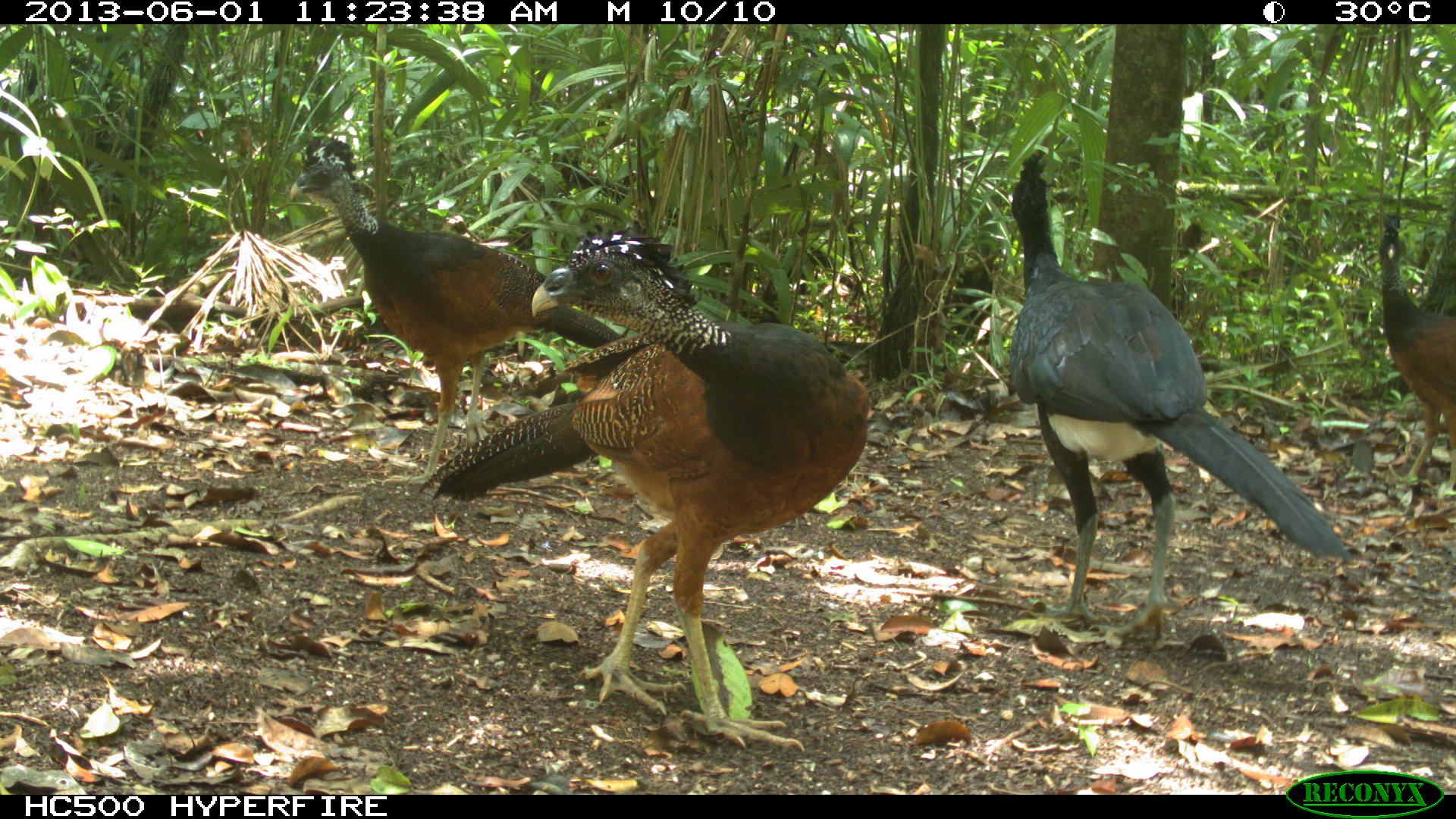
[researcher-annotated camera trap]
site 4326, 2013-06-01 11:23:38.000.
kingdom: Animalia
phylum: Chordata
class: Aves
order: Galliformes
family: Cracidae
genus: Crax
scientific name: Crax rubra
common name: great curassow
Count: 3.